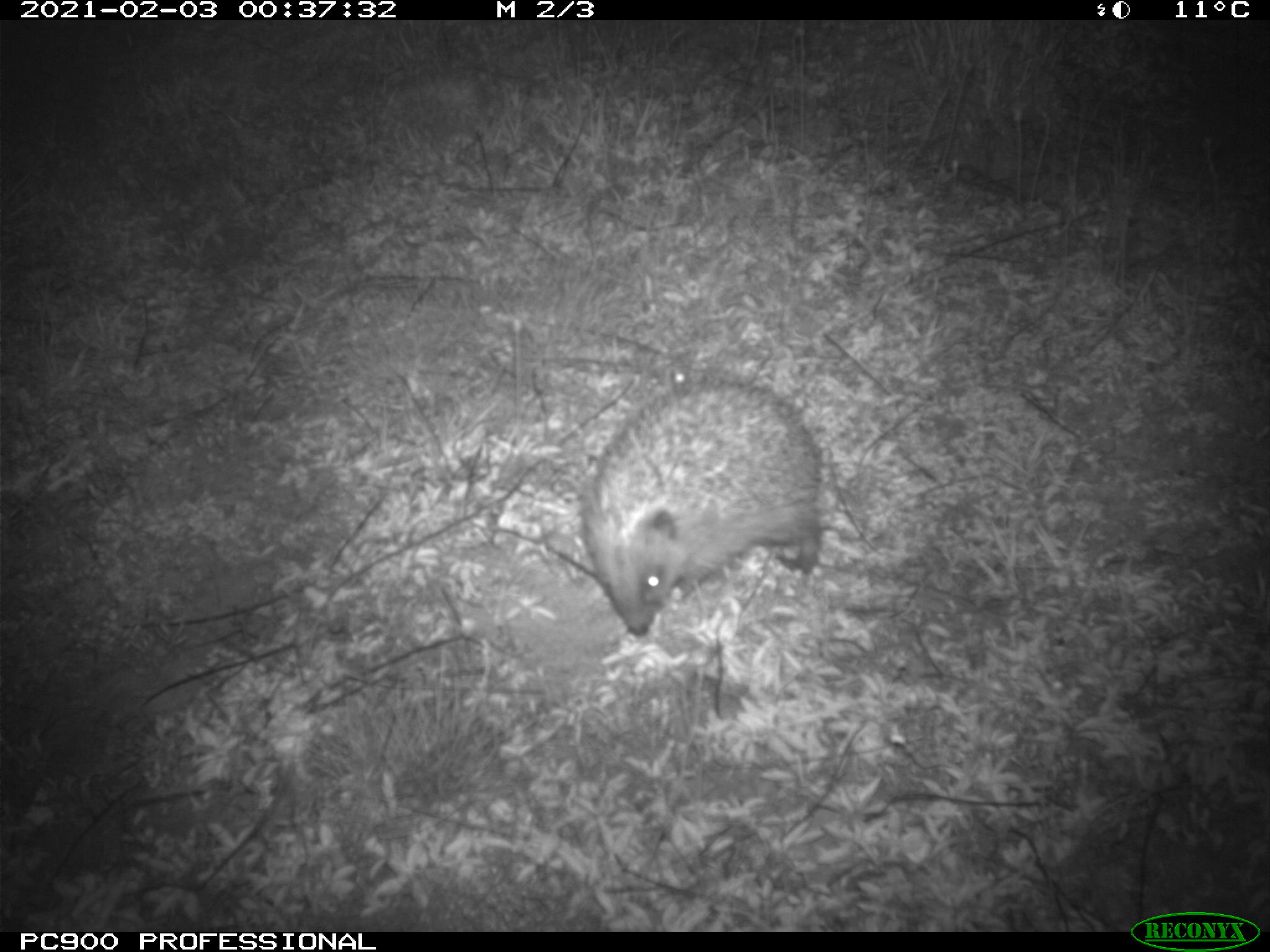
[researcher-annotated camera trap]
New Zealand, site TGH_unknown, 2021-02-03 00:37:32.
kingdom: Animalia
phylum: Chordata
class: Mammalia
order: Eulipotyphla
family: Erinaceidae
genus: Erinaceus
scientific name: Erinaceus europaeus europaeus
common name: european hedgehog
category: hedgehog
Hedgehog (european hedgehog) (Erinaceus europaeus europaeus).